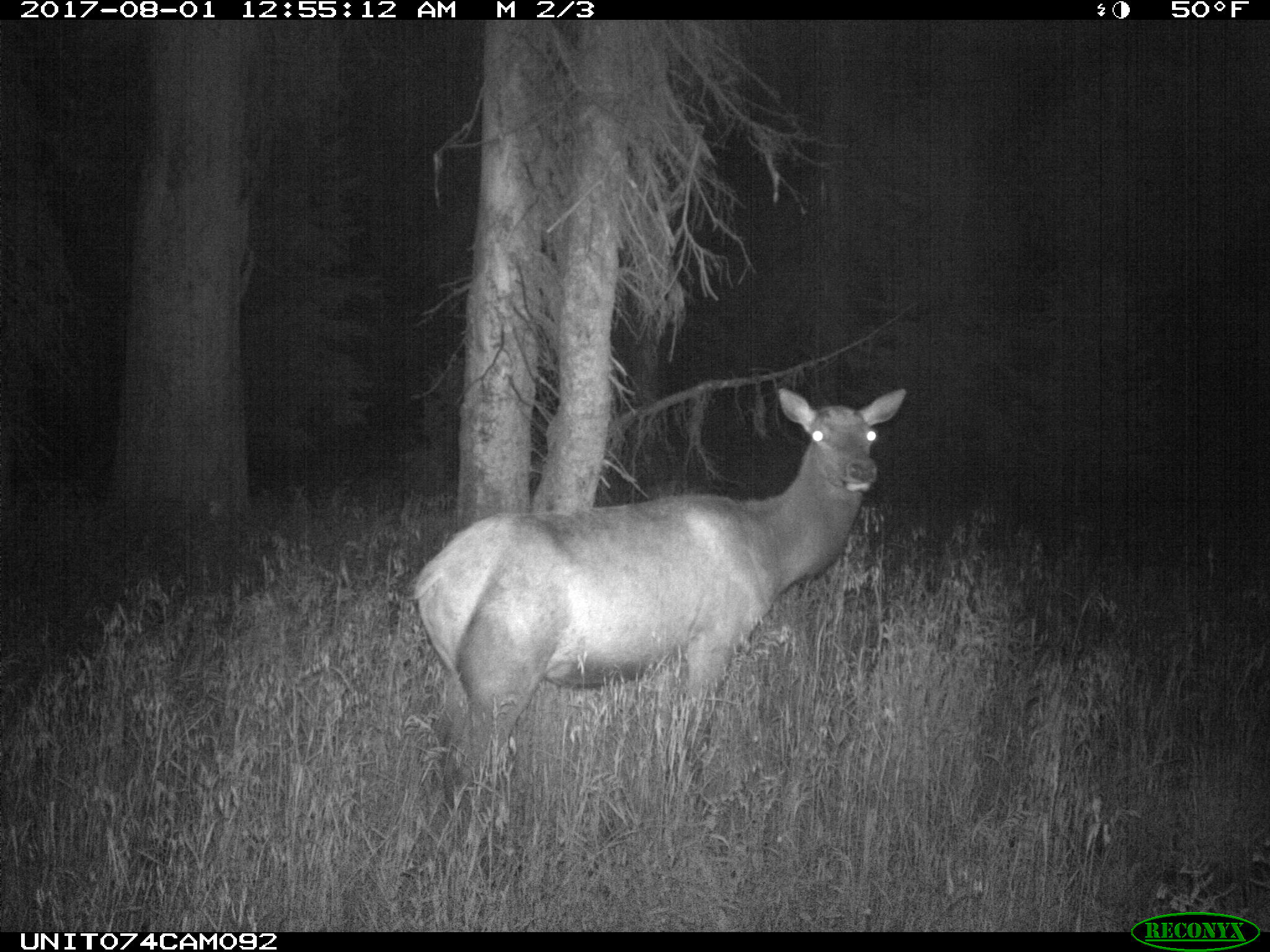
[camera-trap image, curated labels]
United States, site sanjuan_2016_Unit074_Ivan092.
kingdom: Animalia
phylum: Chordata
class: Mammalia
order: Artiodactyla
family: Cervidae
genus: Cervus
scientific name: Cervus elaphus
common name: red deer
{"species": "Cervus elaphus (red deer)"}